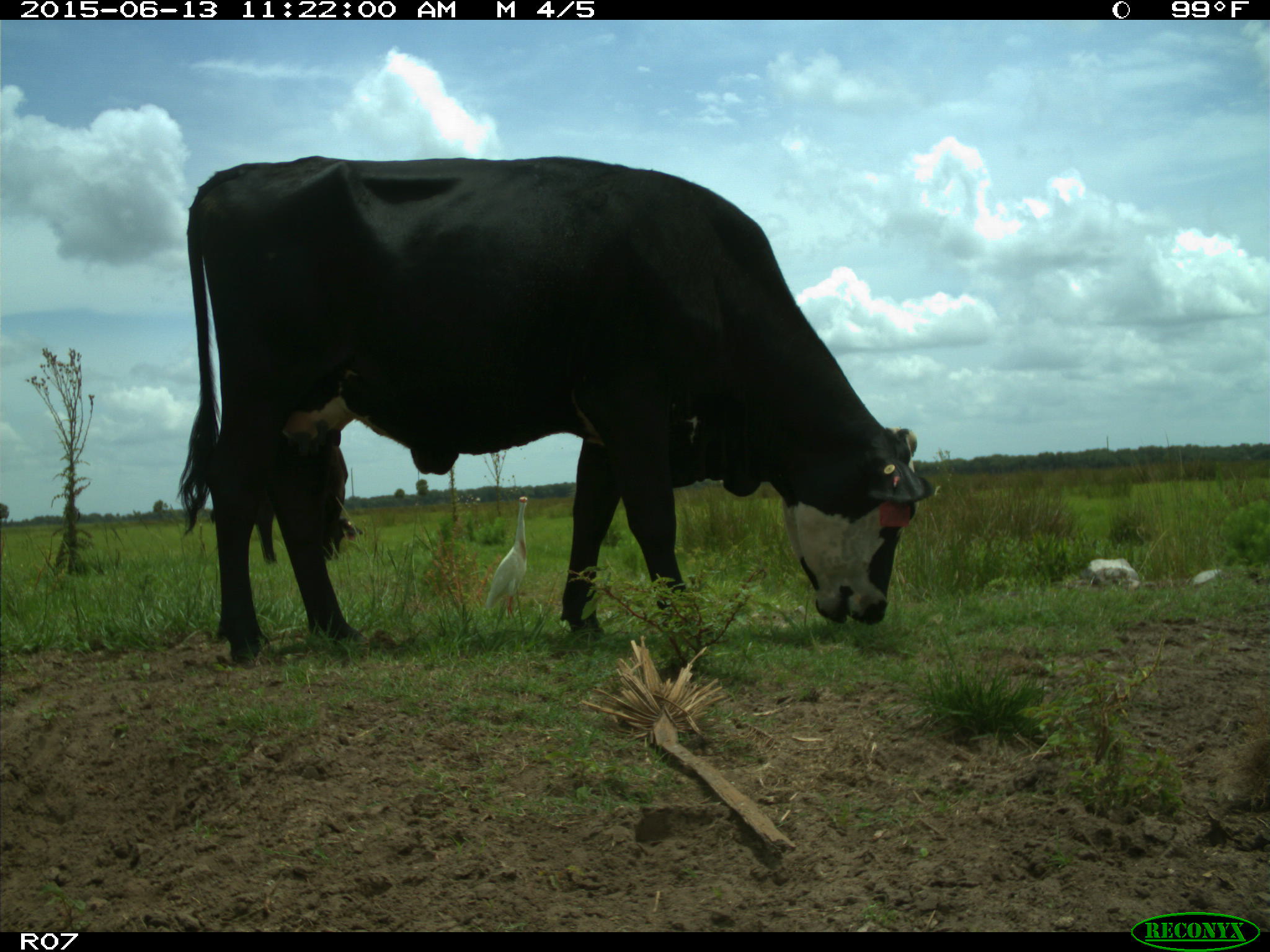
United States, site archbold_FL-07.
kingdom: Animalia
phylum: Chordata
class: Mammalia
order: Artiodactyla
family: Bovidae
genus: Bos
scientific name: Bos taurus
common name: domestic cow